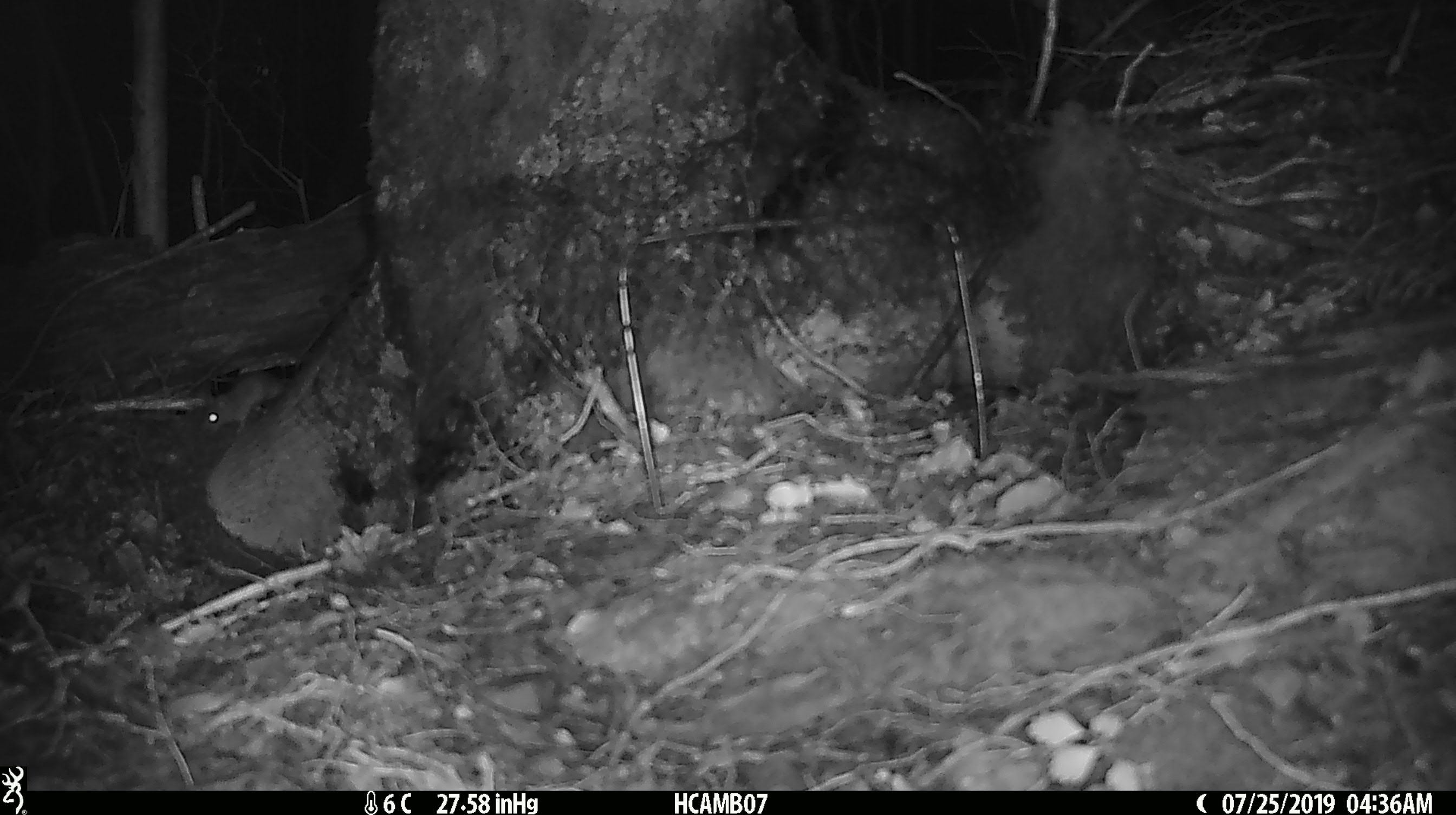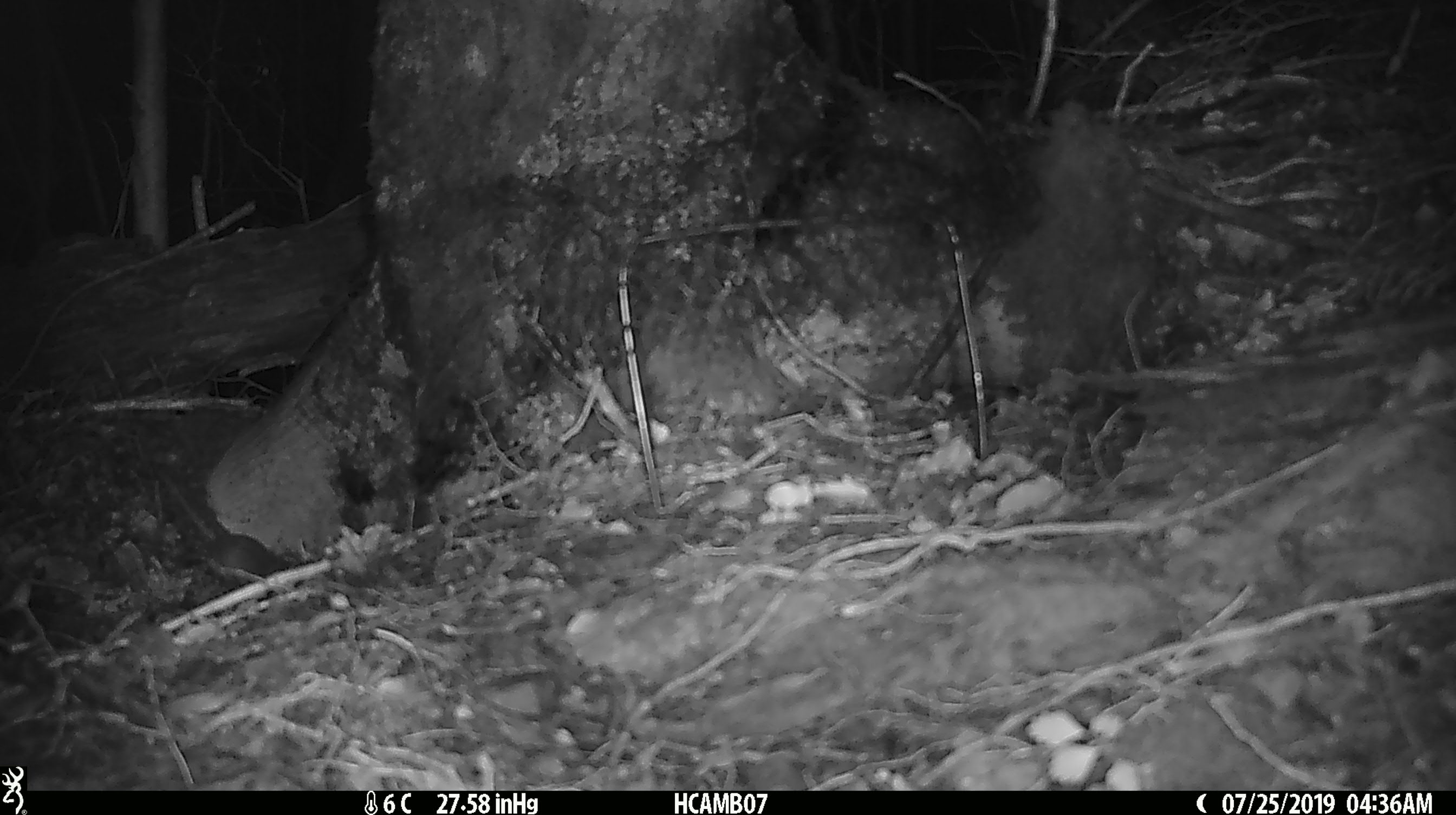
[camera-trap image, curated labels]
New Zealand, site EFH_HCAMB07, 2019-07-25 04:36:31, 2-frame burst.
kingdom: Animalia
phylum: Chordata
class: Mammalia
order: Rodentia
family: Muridae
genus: Mus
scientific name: Mus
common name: mouse